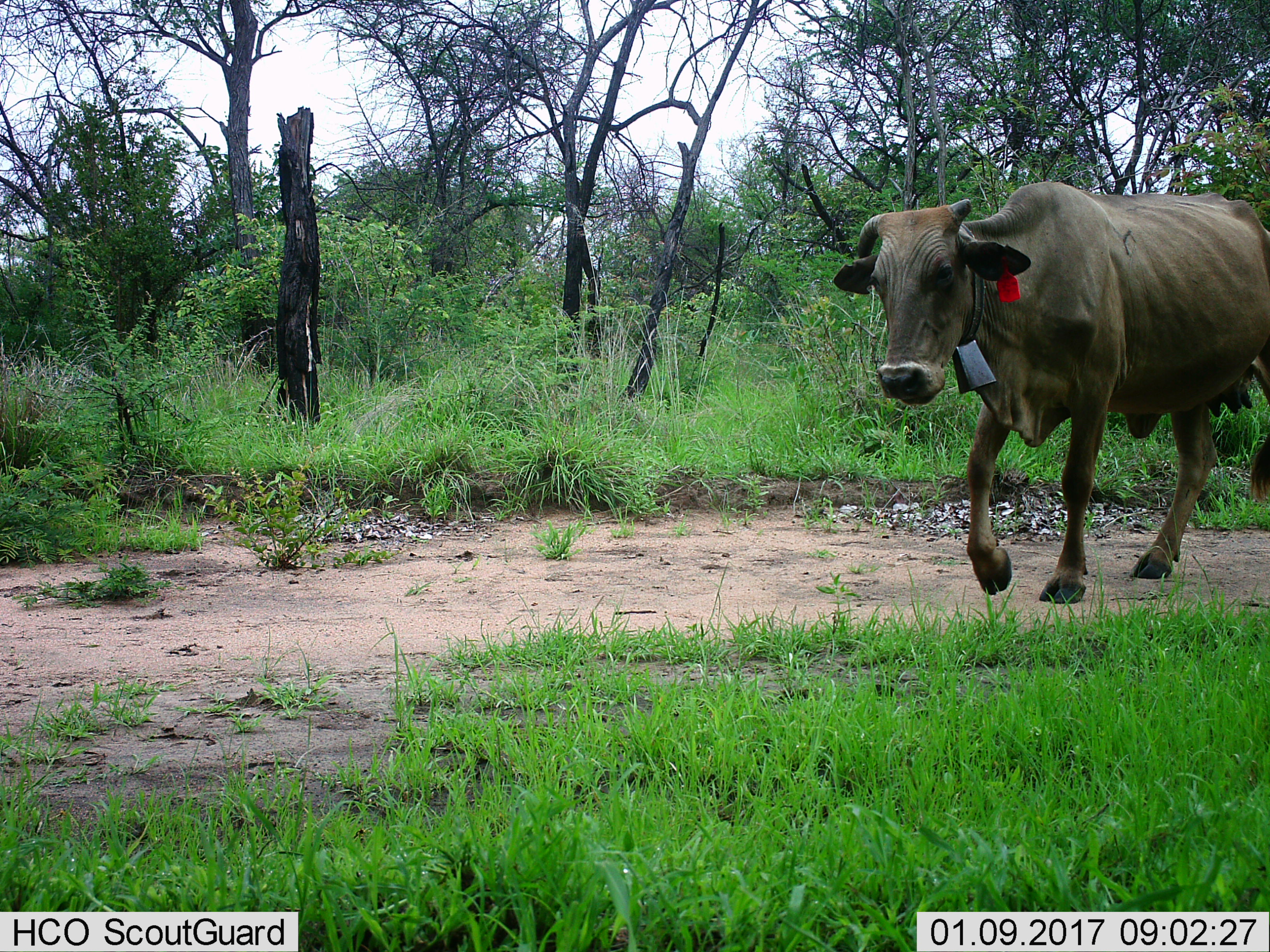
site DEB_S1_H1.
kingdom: Animalia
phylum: Chordata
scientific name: Vertebrata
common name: domestic animal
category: domesticanimal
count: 1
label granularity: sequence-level